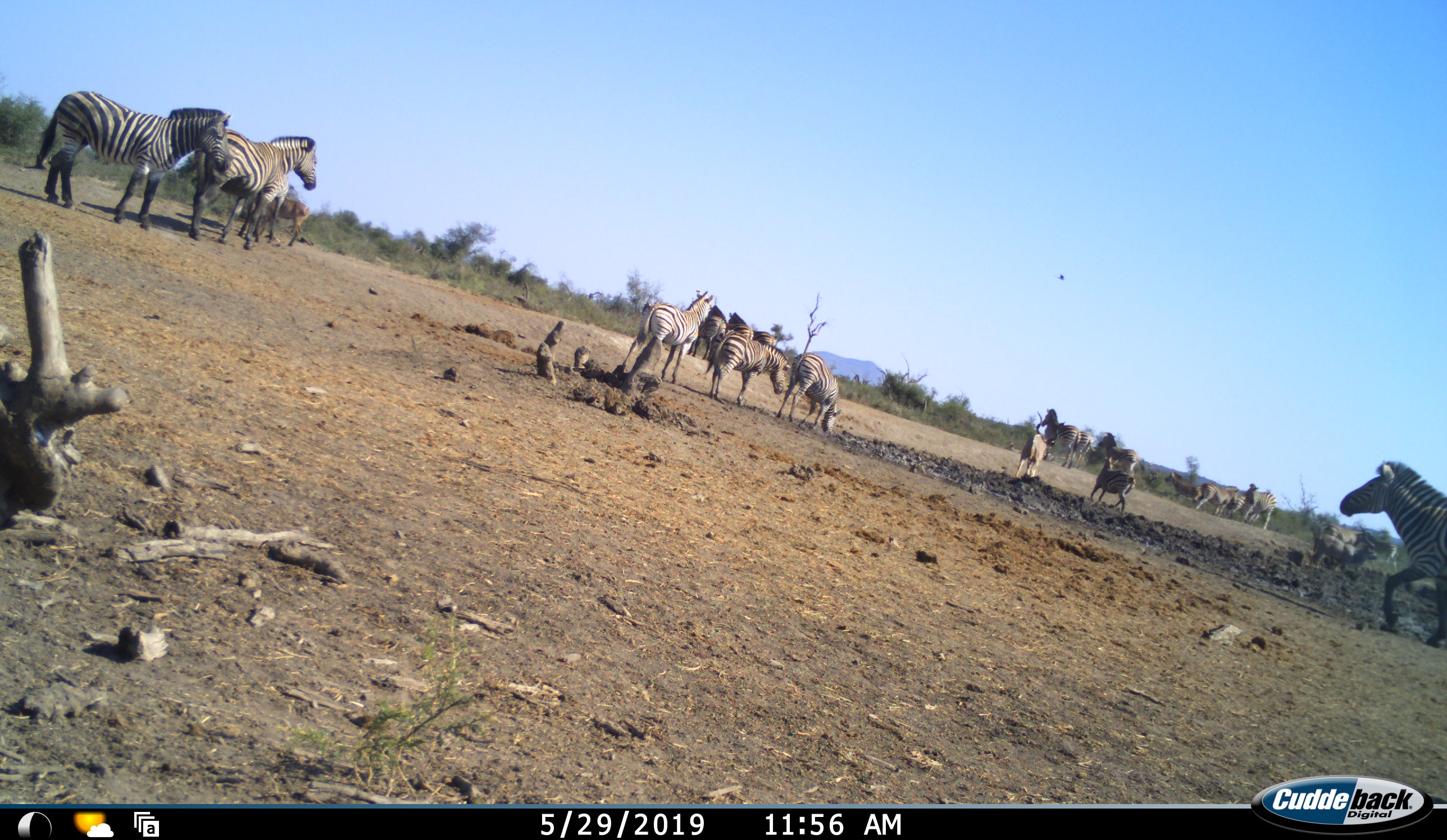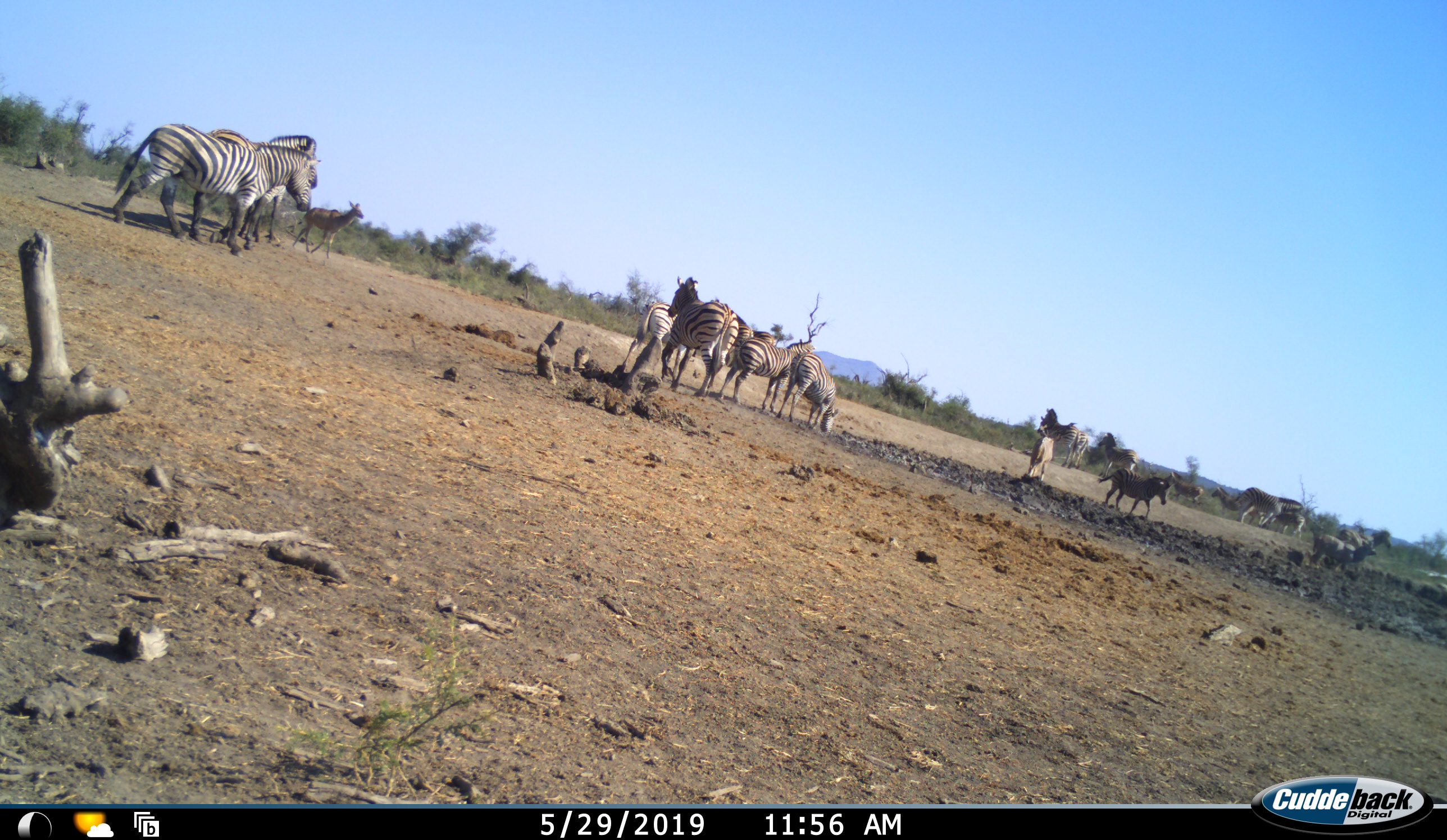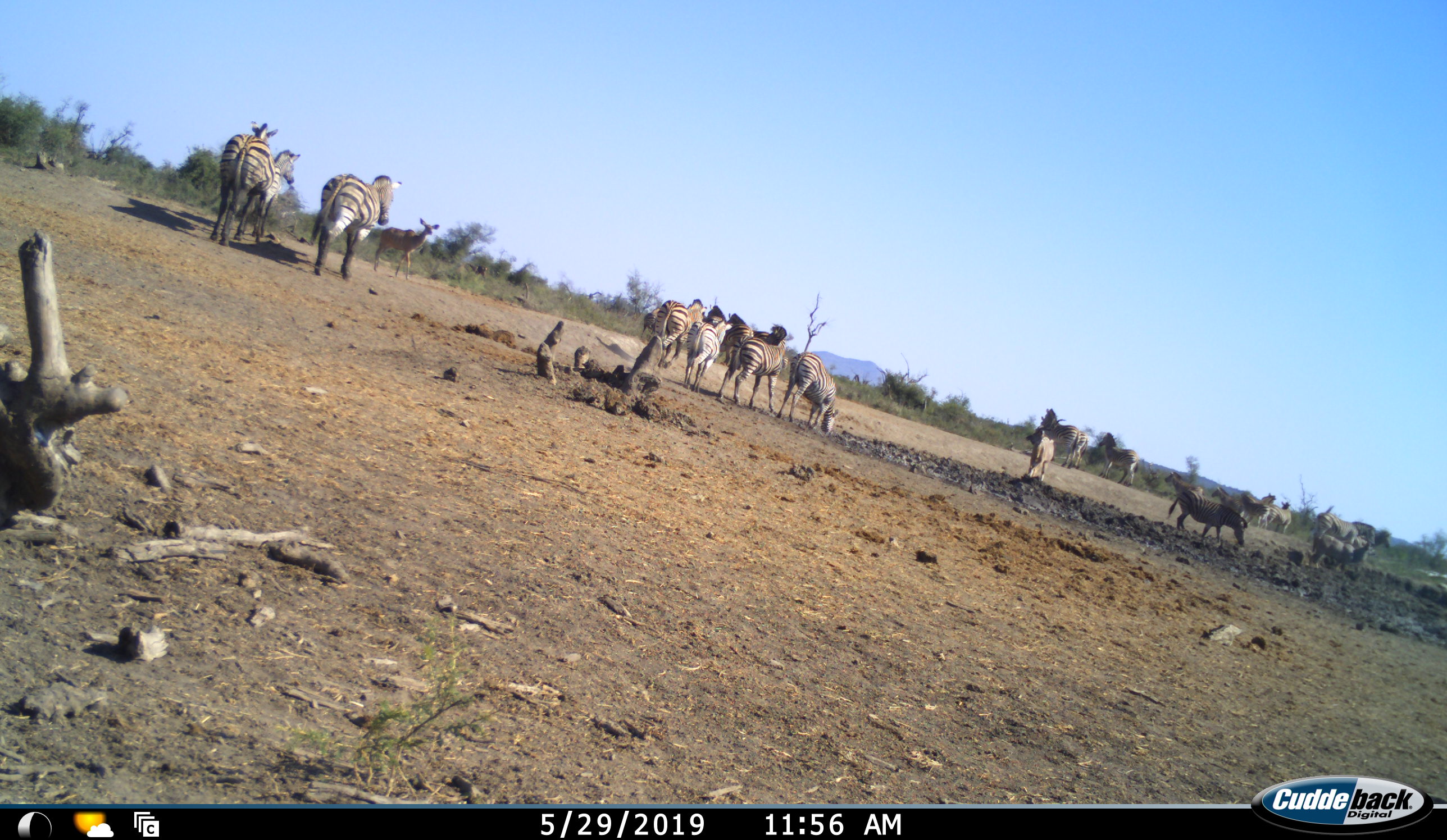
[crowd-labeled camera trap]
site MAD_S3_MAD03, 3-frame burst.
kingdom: Animalia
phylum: Chordata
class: Mammalia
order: Perissodactyla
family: Equidae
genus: Equus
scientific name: Equus quagga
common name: plains zebra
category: zebraplains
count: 11-50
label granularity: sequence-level